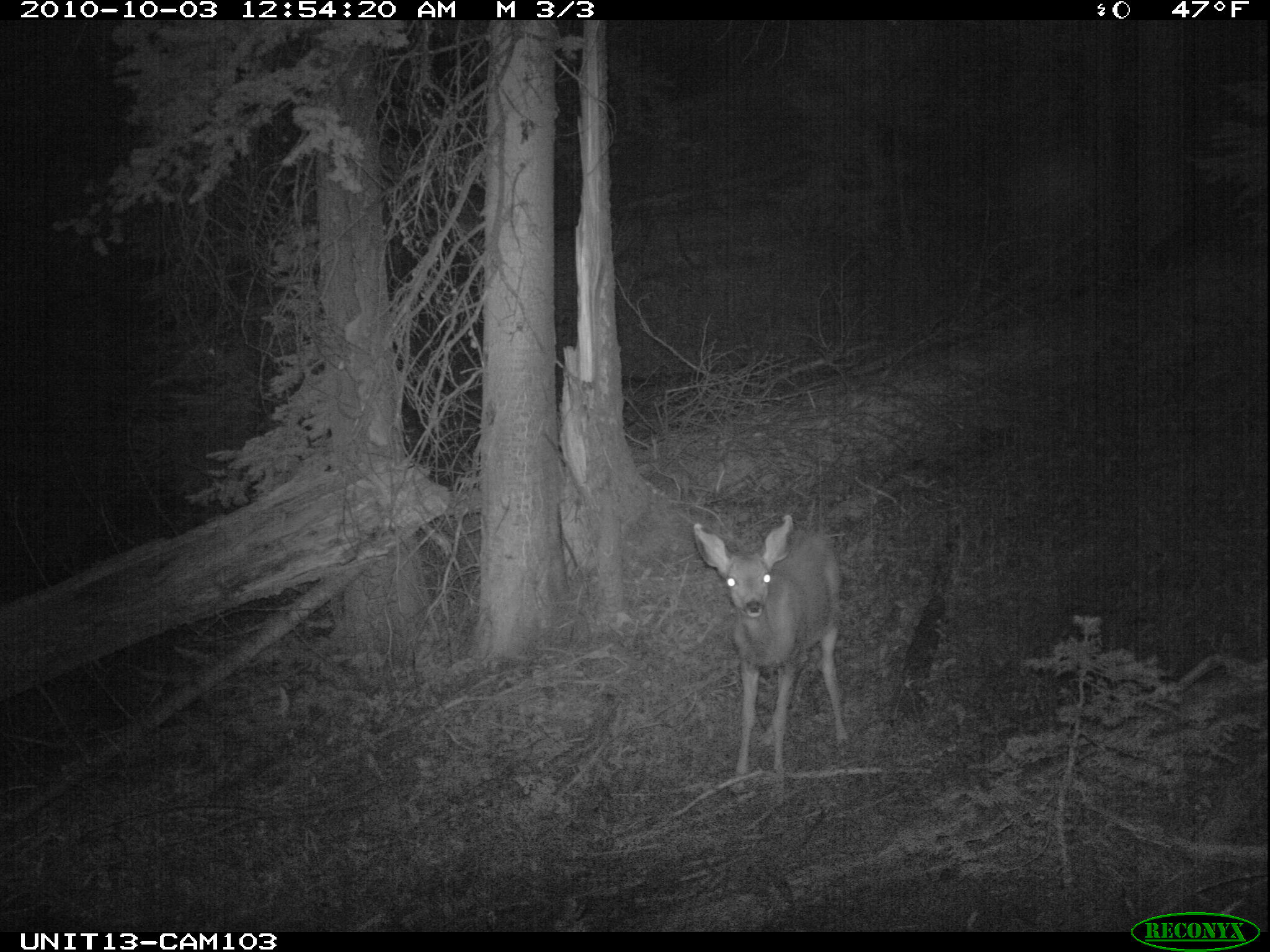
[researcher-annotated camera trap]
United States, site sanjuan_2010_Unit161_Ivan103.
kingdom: Animalia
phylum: Chordata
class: Mammalia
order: Artiodactyla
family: Cervidae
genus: Odocoileus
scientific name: Odocoileus hemionus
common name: mule deer